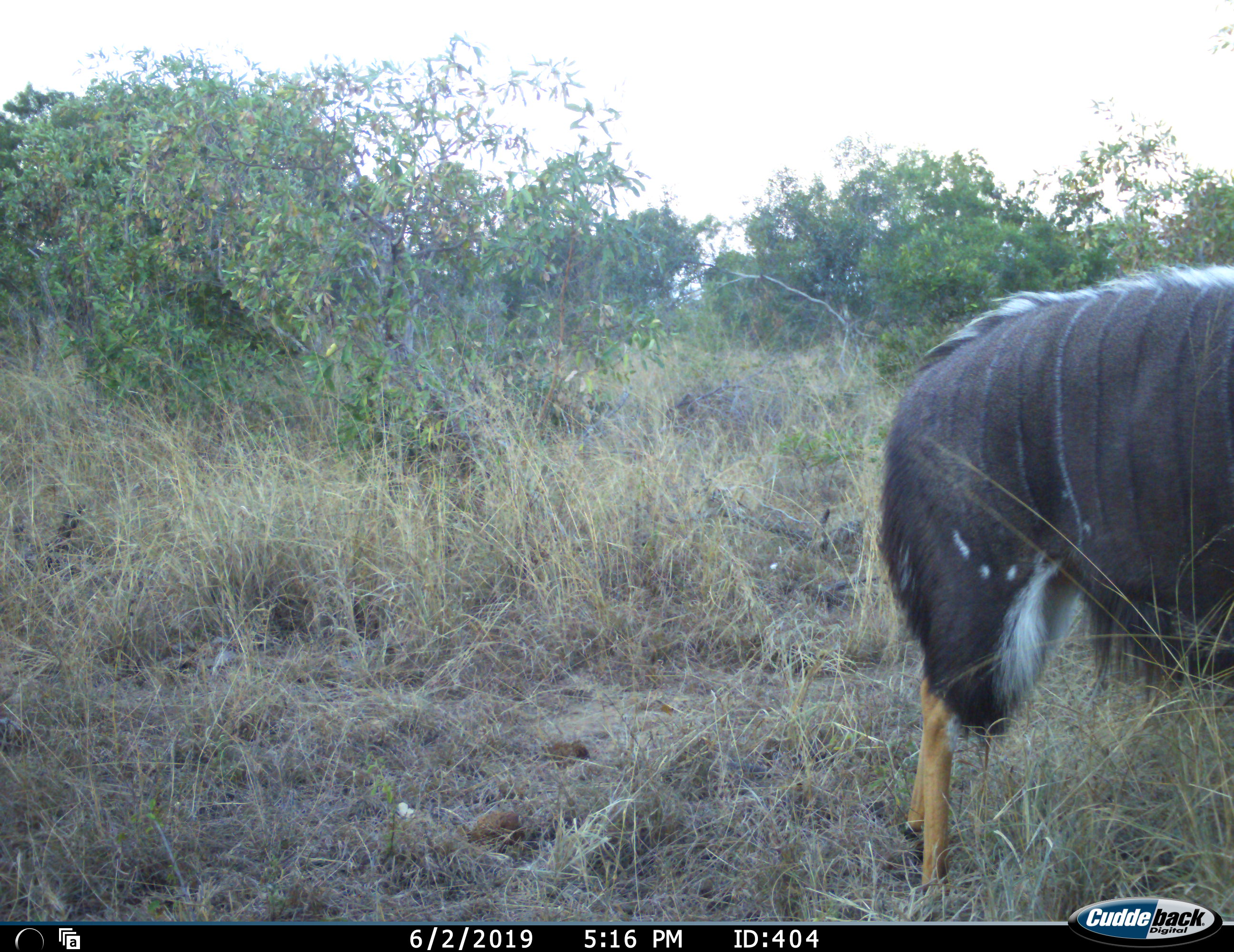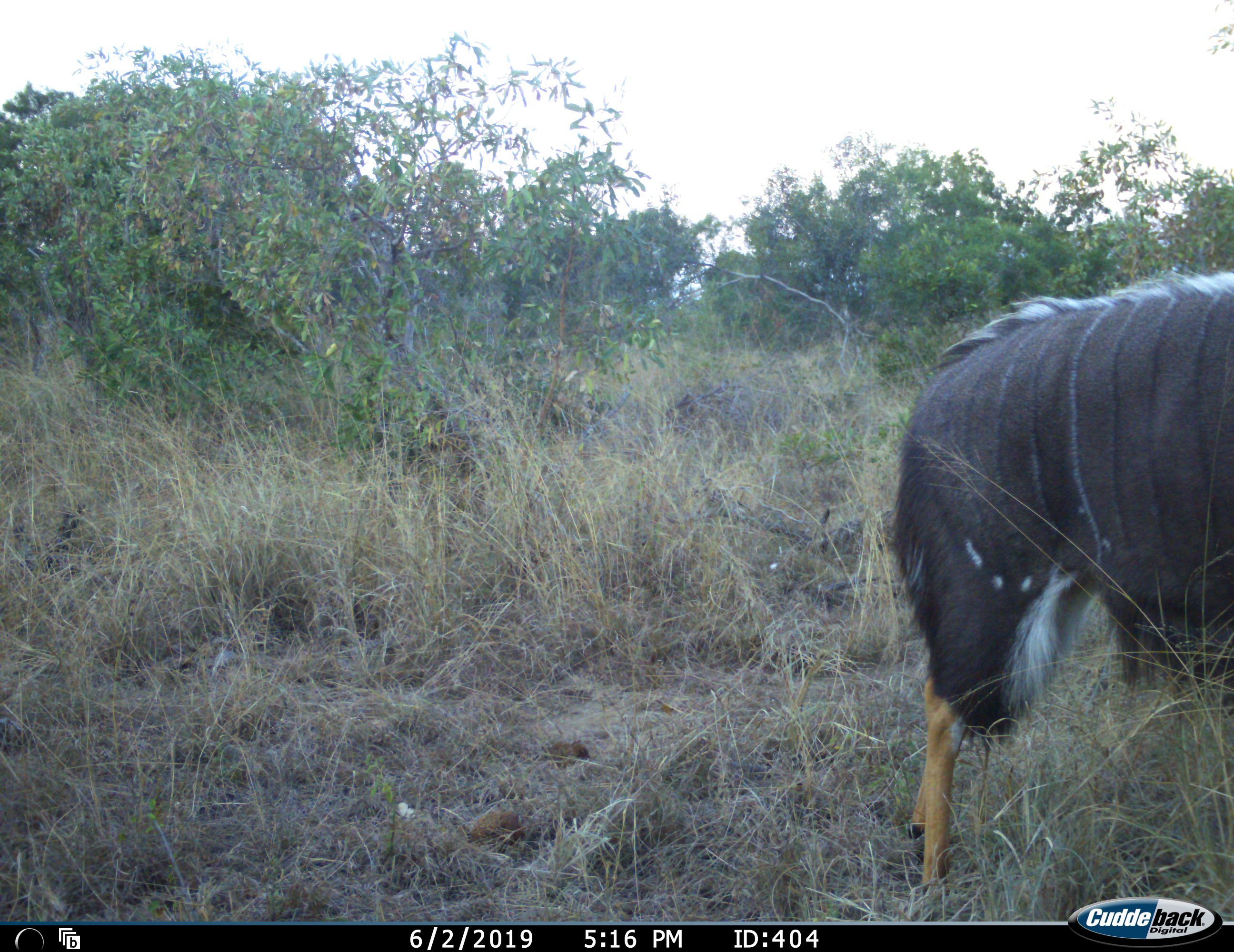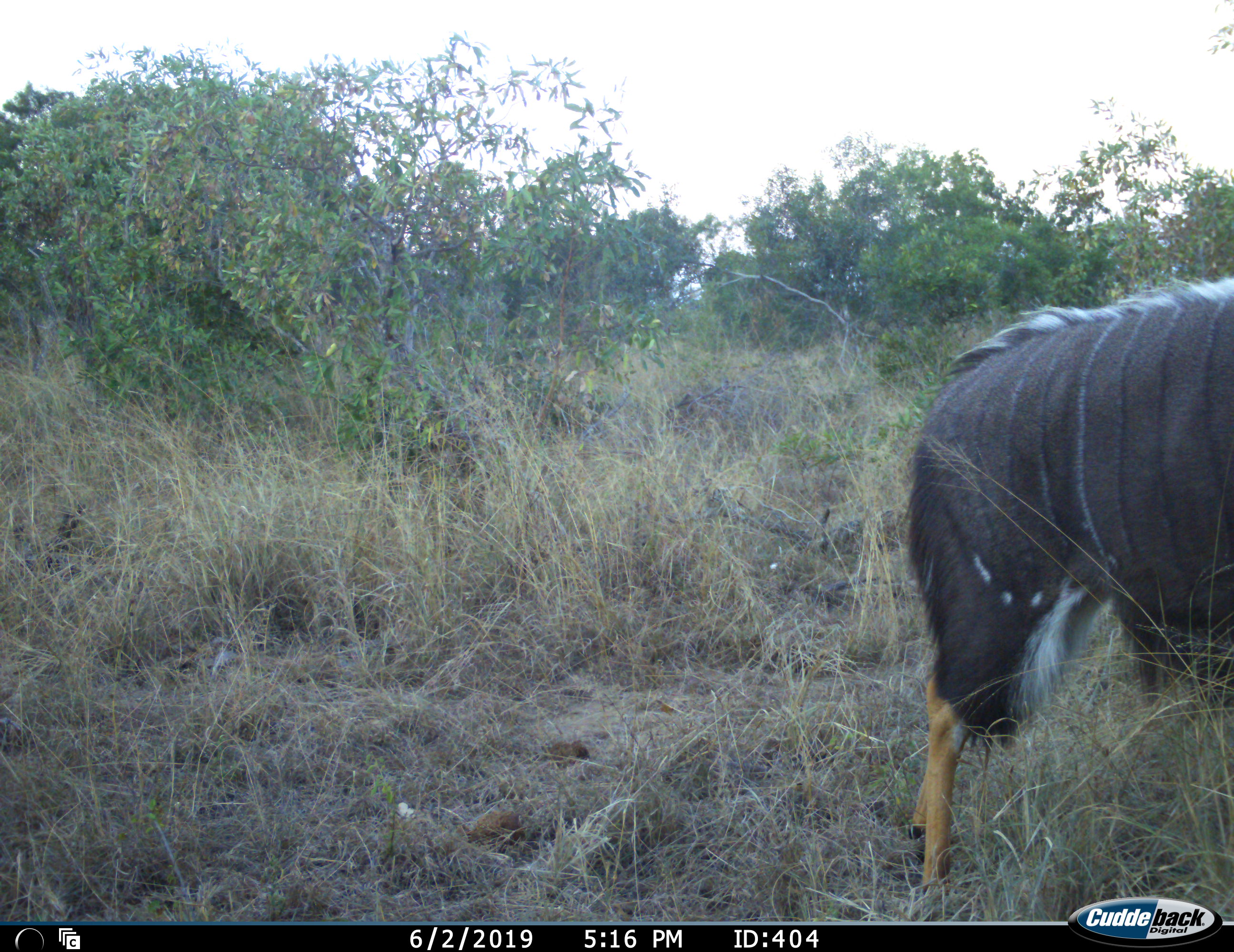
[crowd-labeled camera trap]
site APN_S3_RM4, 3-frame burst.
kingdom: Animalia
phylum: Chordata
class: Mammalia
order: Artiodactyla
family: Bovidae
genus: Tragelaphus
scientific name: Tragelaphus angasii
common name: nyala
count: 1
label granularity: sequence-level